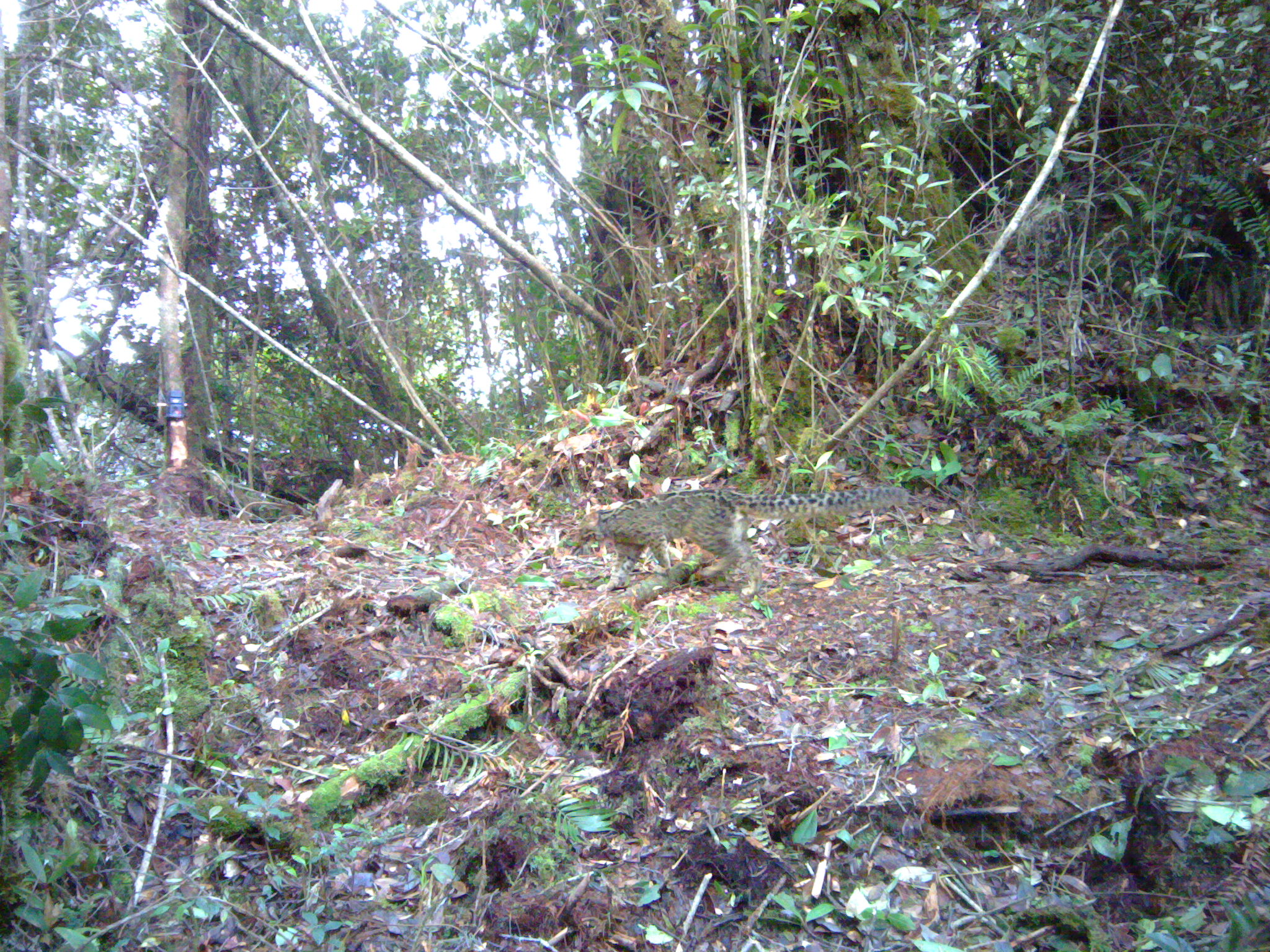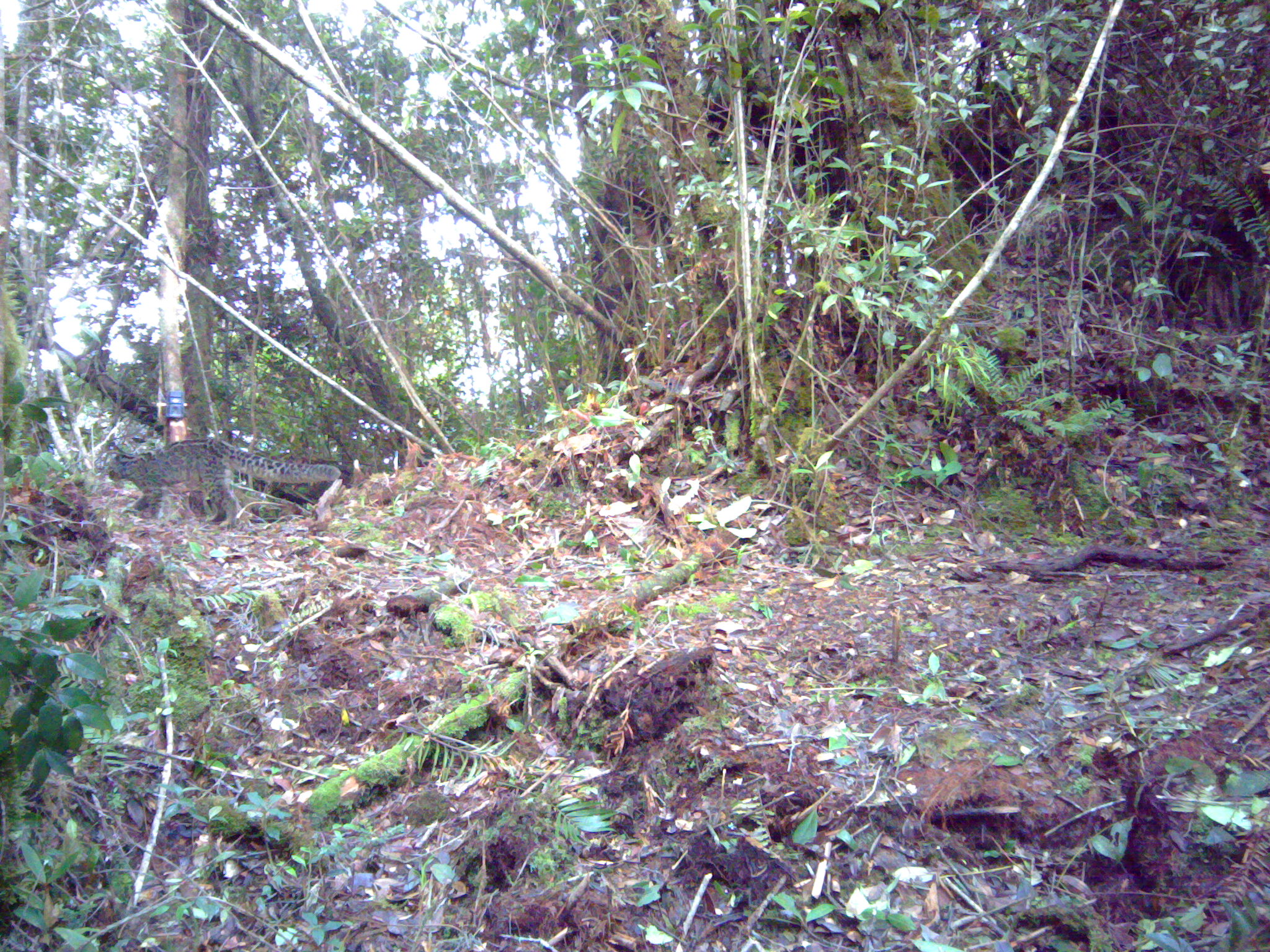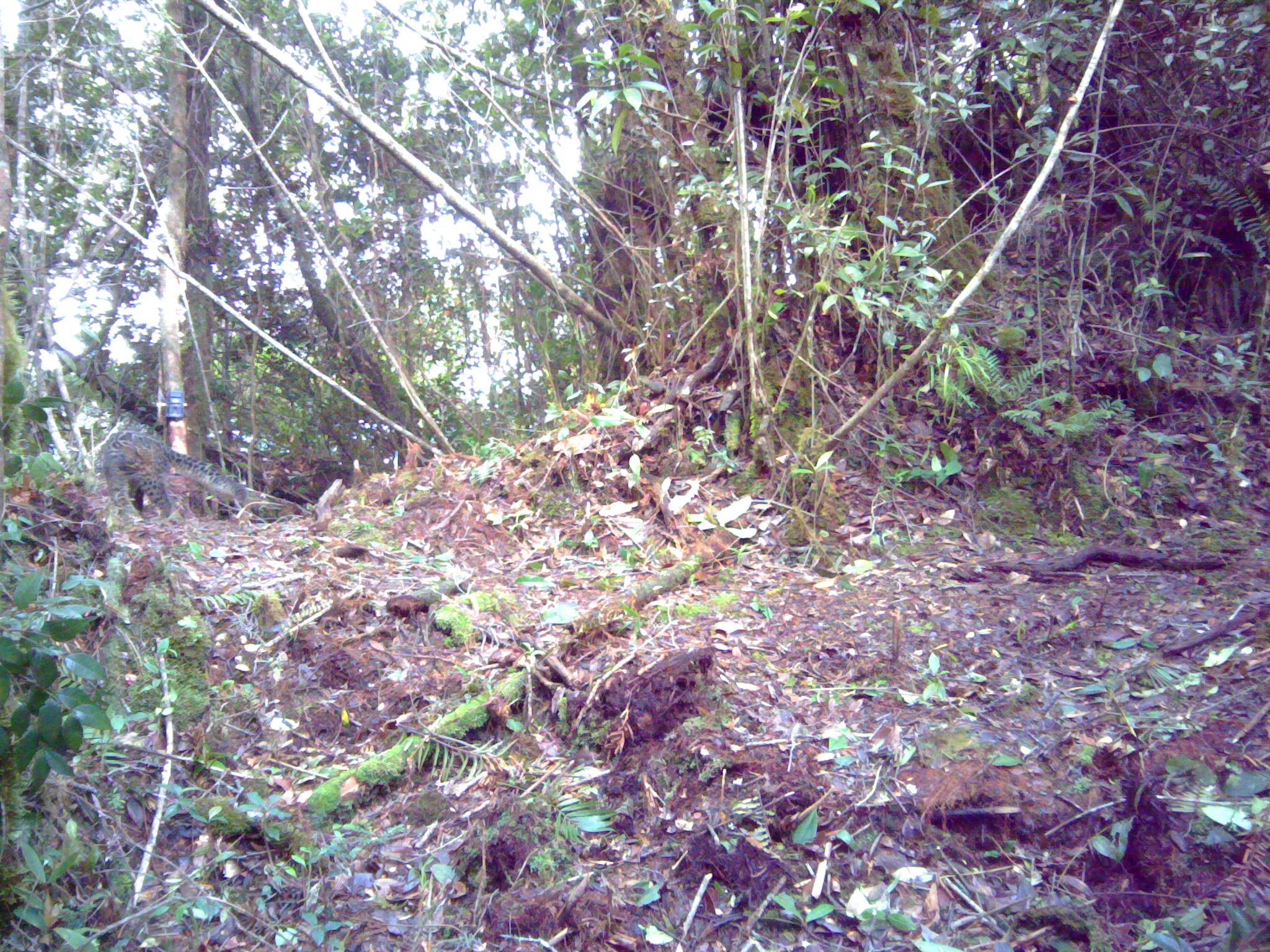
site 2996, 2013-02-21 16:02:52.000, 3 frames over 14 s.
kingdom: Animalia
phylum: Chordata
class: Mammalia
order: Carnivora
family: Felidae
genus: Pardofelis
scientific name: Pardofelis marmorata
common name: marbled cat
Pardofelis marmorata (marbled cat), count 1.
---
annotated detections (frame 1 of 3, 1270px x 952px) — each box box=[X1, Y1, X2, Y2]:
pardofelis marmorata: box=[594, 487, 908, 592]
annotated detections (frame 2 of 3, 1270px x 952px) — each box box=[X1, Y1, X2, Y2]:
pardofelis marmorata: box=[103, 439, 337, 523]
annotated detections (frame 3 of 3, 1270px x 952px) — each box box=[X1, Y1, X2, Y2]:
pardofelis marmorata: box=[101, 427, 248, 521]